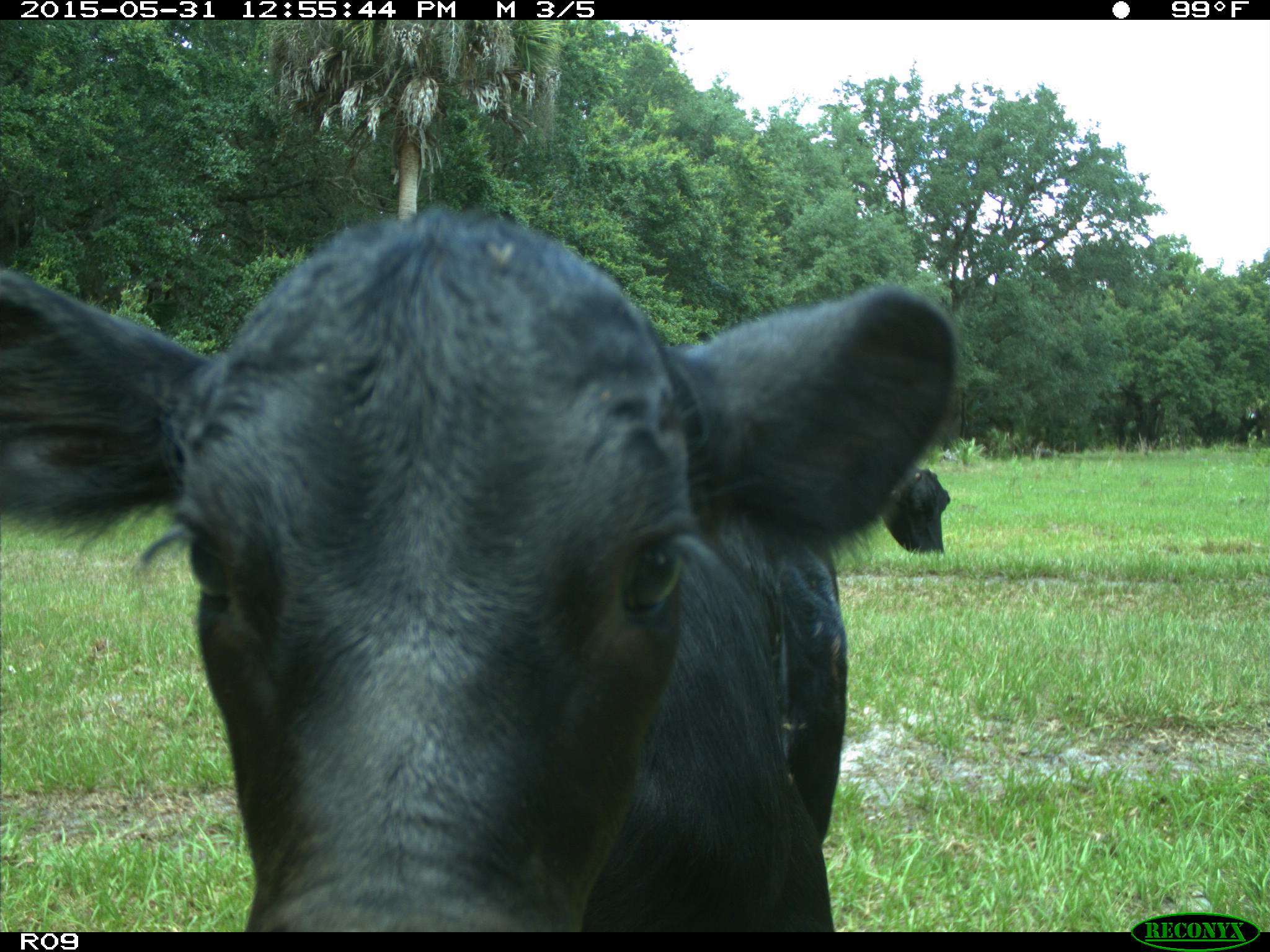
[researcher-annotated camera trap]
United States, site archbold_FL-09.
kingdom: Animalia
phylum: Chordata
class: Mammalia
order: Artiodactyla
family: Bovidae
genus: Bos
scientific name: Bos taurus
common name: domestic cow